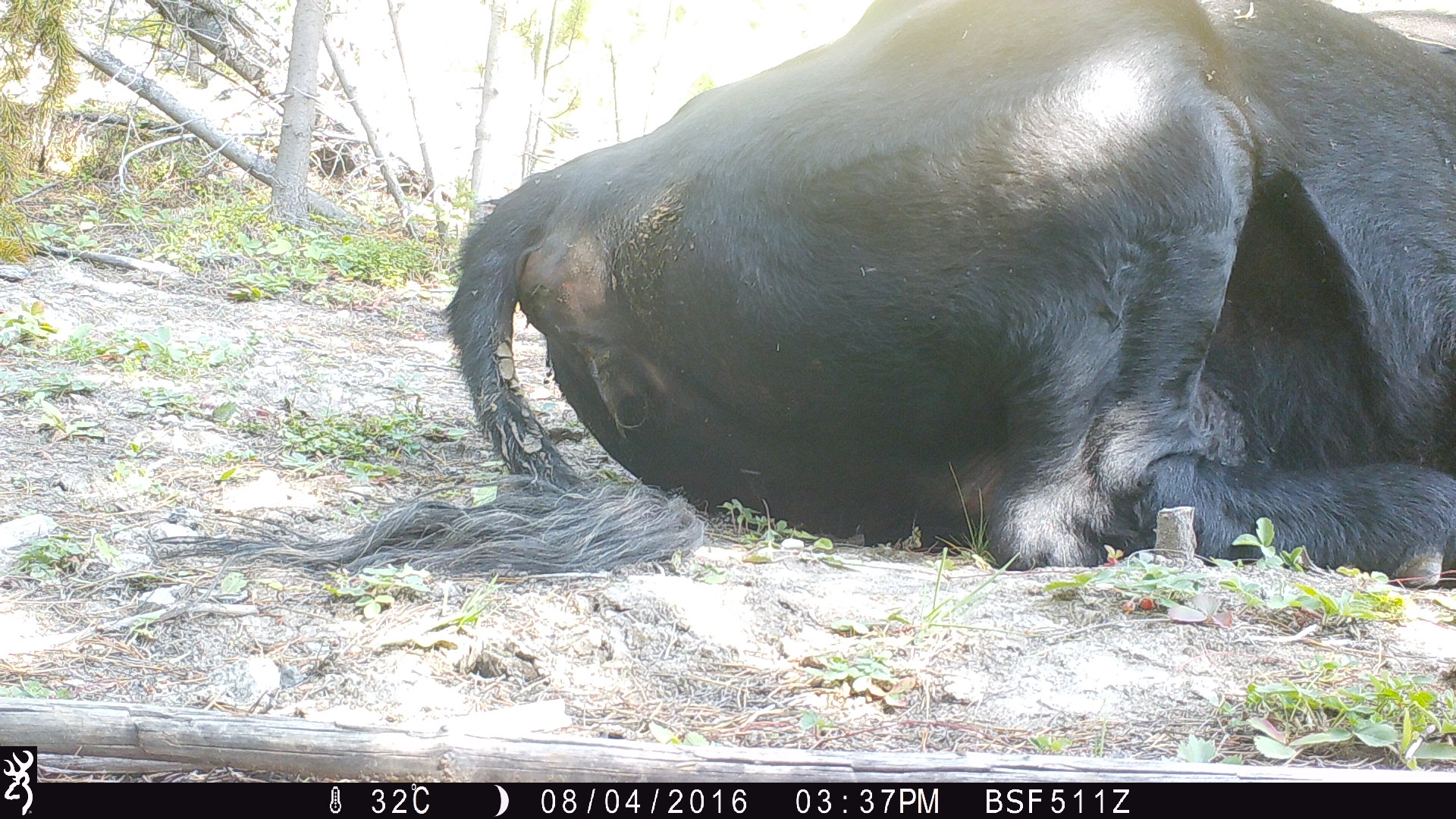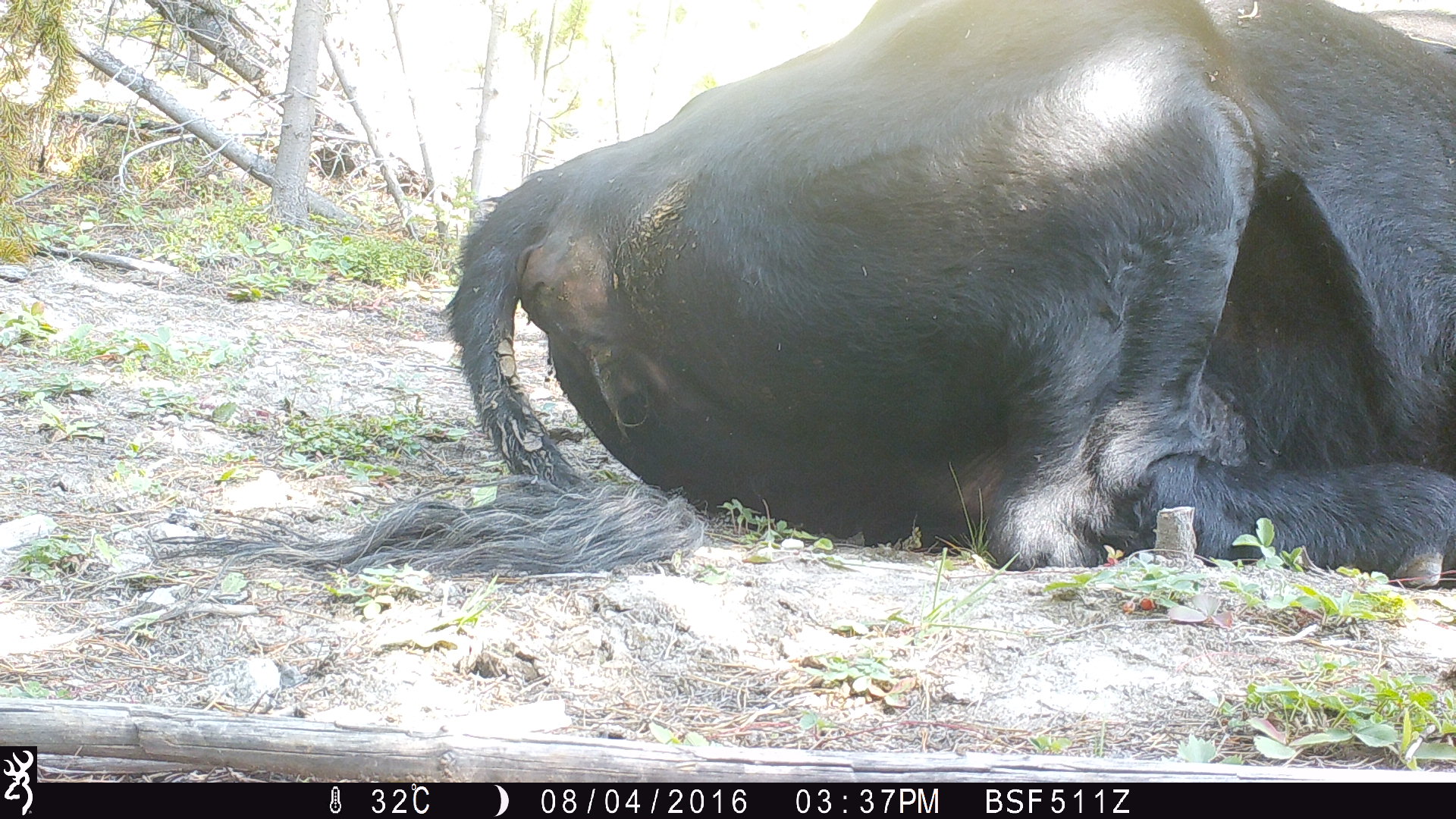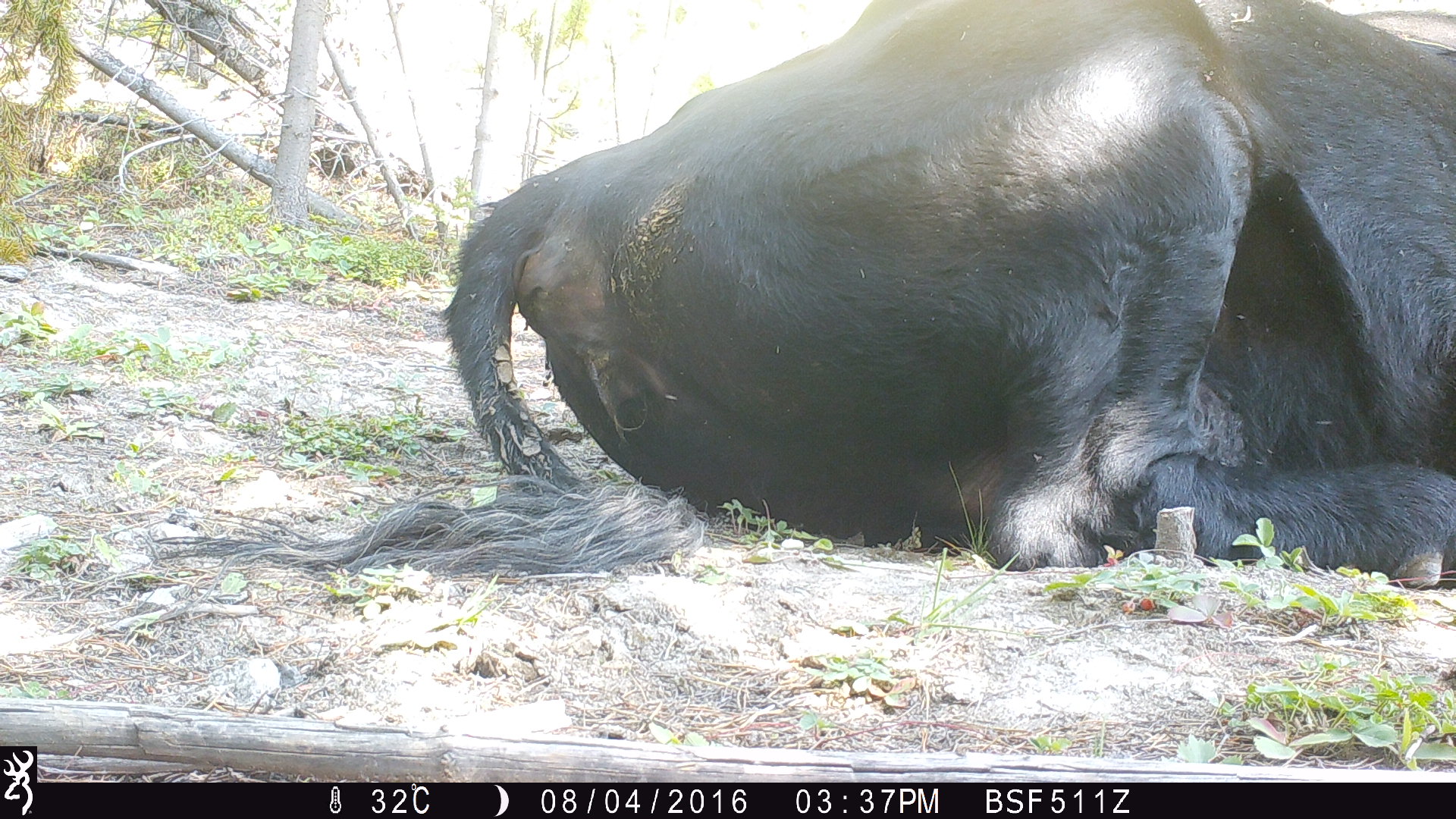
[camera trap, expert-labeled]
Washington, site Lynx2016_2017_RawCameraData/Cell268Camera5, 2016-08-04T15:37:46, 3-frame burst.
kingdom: Animalia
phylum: Chordata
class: Mammalia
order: Artiodactyla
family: Bovidae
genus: Bos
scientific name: Bos taurus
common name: domestic cattle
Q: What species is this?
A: Domestic cattle (Bos taurus).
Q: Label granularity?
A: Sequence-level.